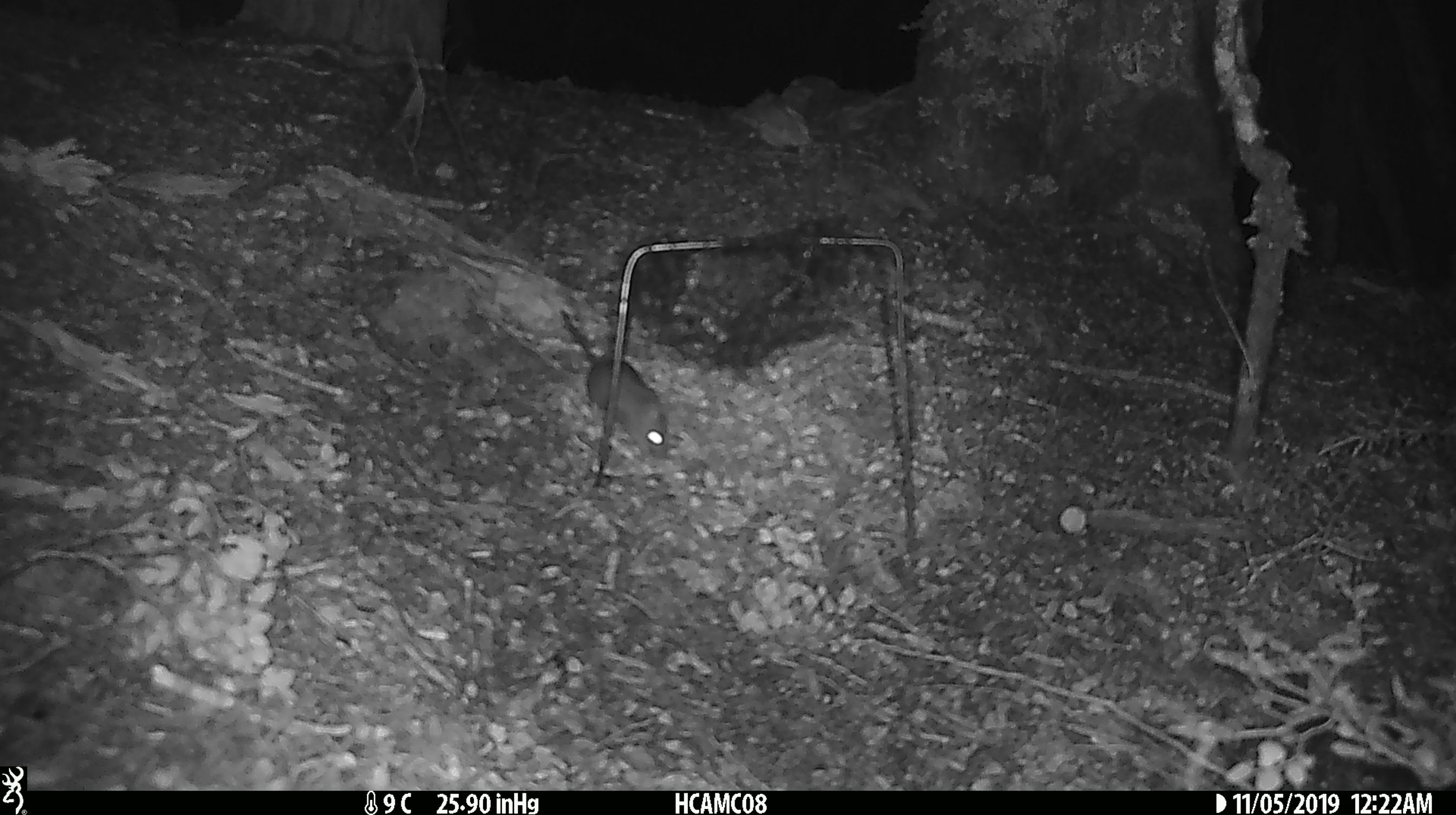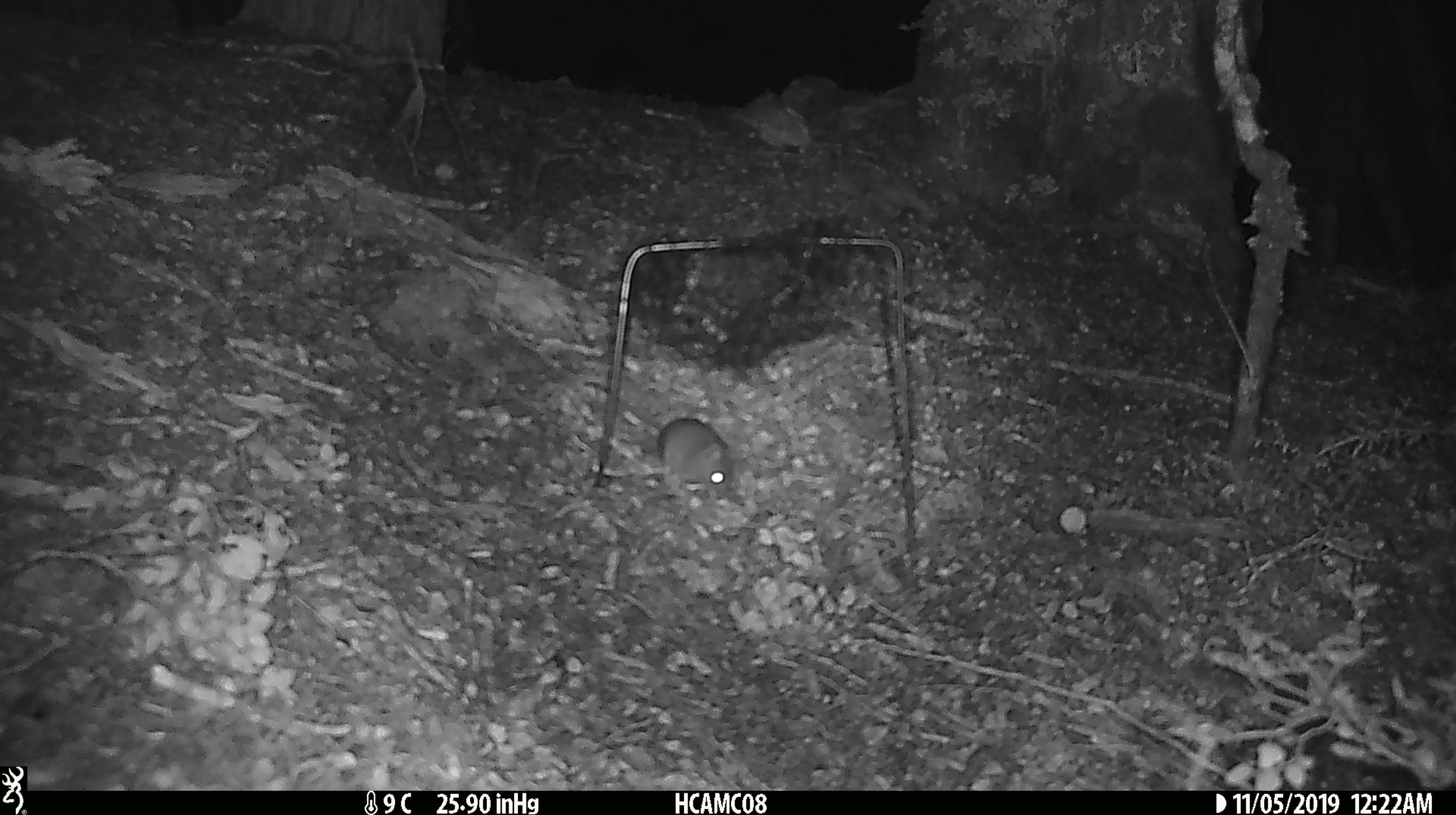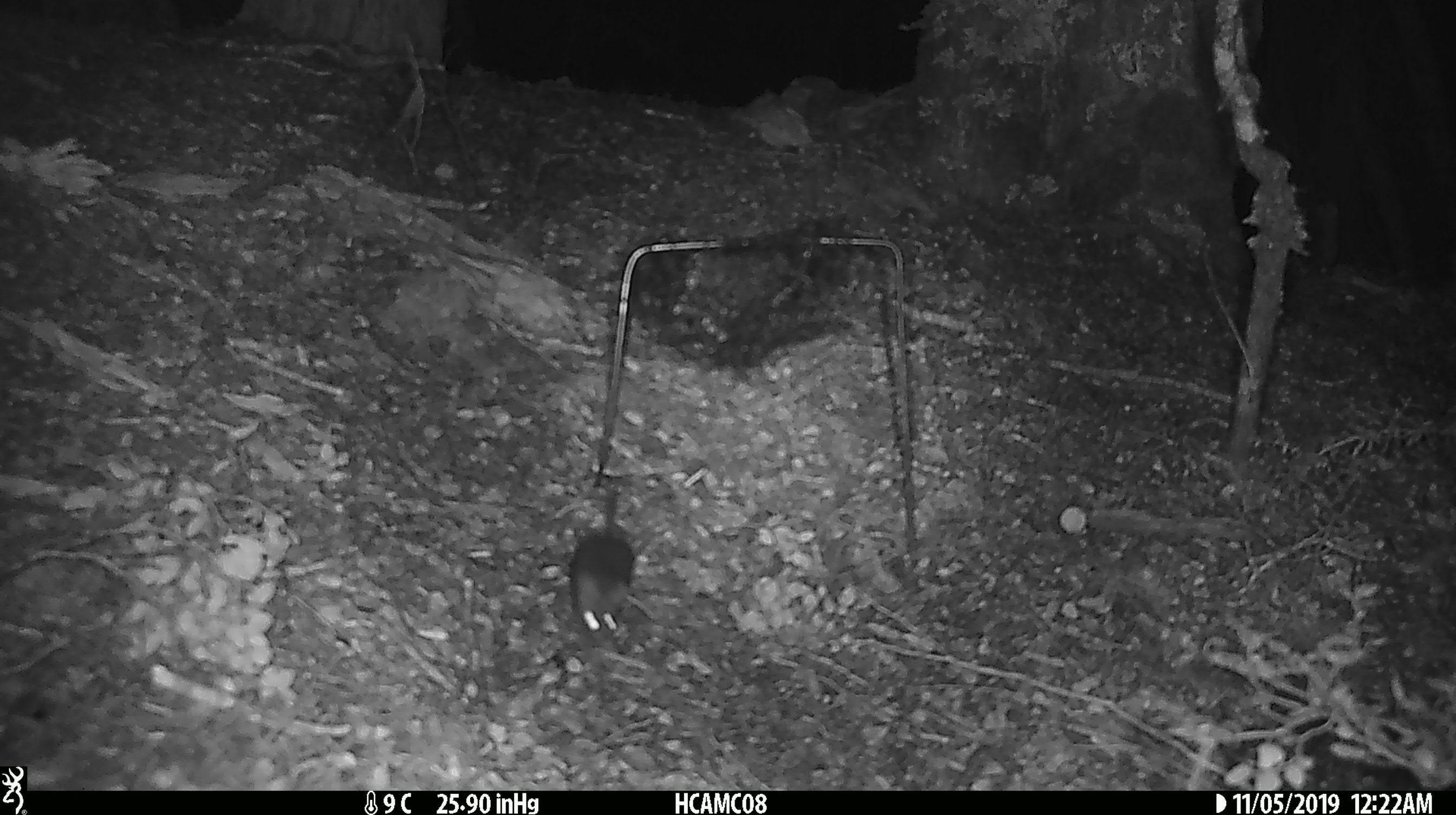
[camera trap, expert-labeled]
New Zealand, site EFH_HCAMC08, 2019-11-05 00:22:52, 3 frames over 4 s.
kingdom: Animalia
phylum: Chordata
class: Mammalia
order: Rodentia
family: Muridae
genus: Mus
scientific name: Mus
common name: mouse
Mouse (Mus).